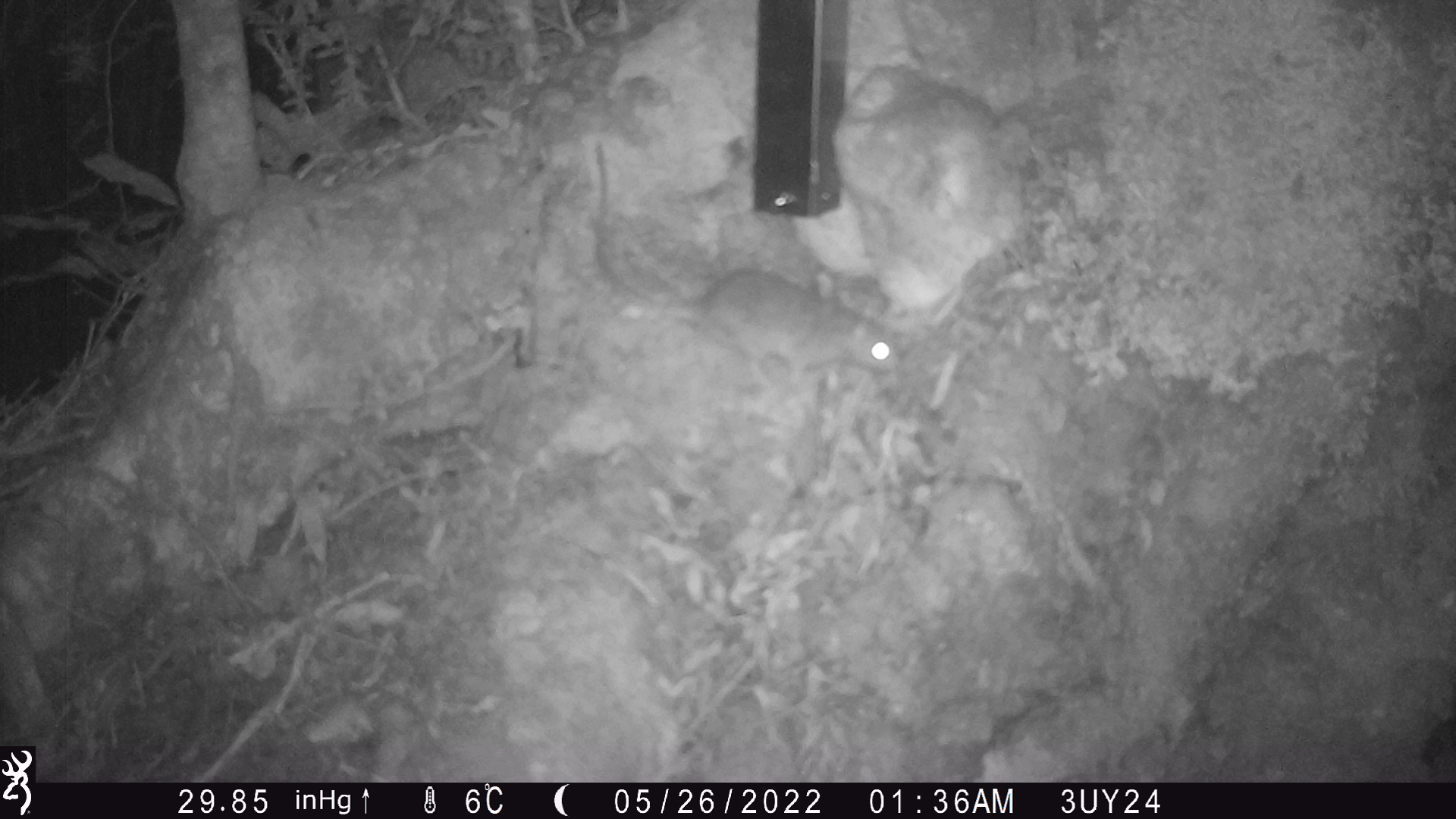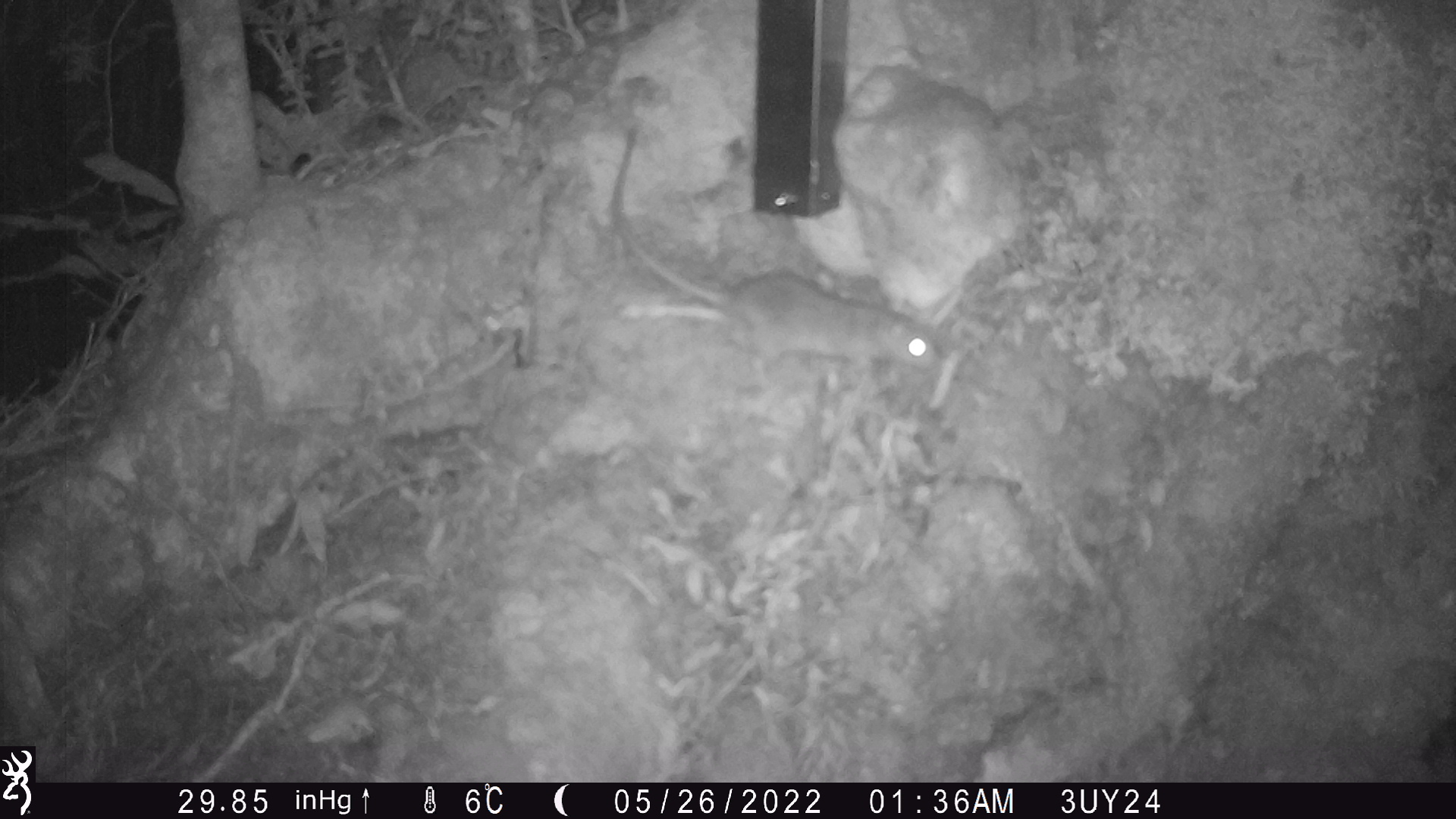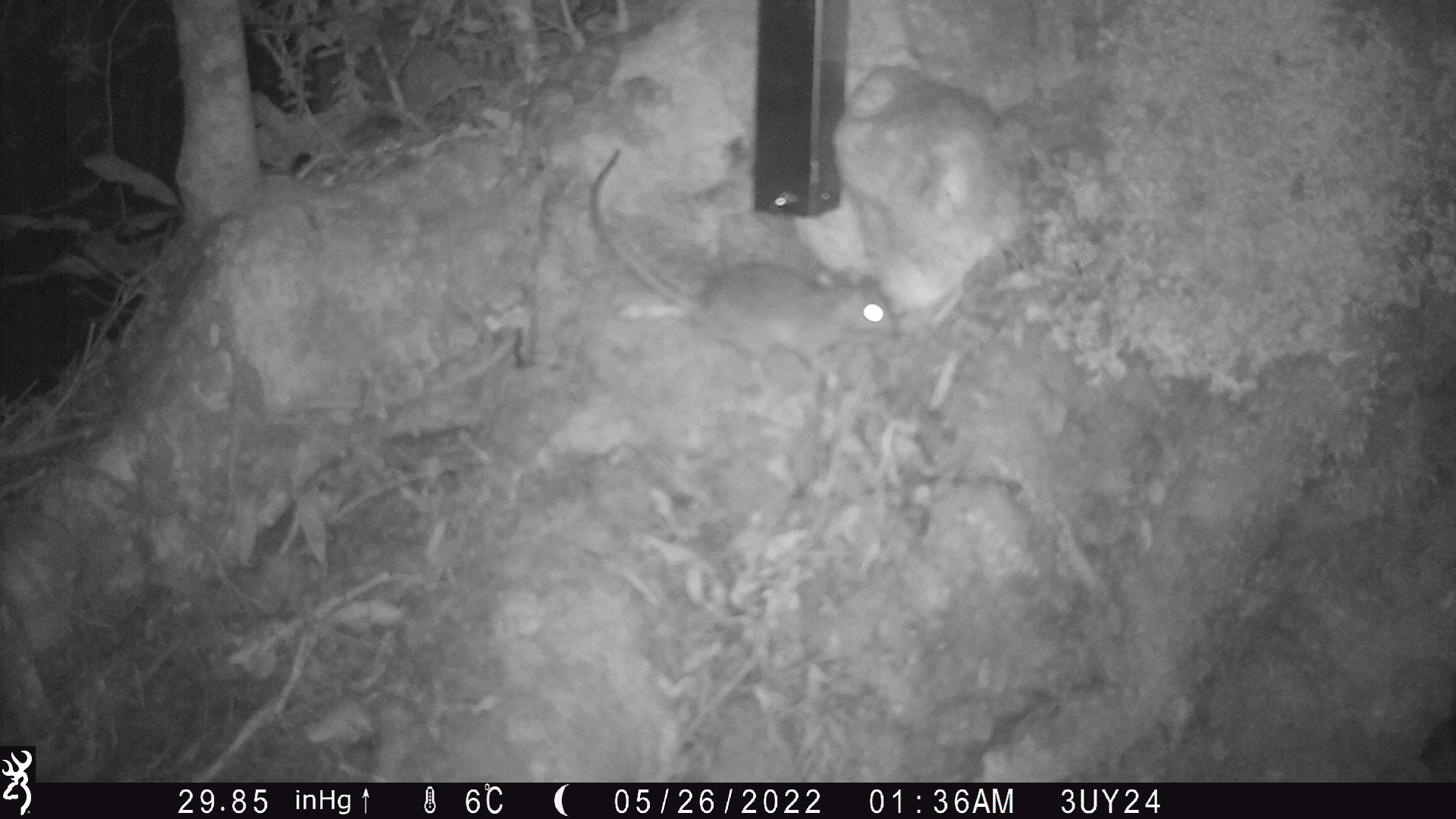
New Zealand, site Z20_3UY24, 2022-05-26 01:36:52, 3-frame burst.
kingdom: Animalia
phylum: Chordata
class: Mammalia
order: Rodentia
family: Muridae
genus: Rattus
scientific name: Rattus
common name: rat